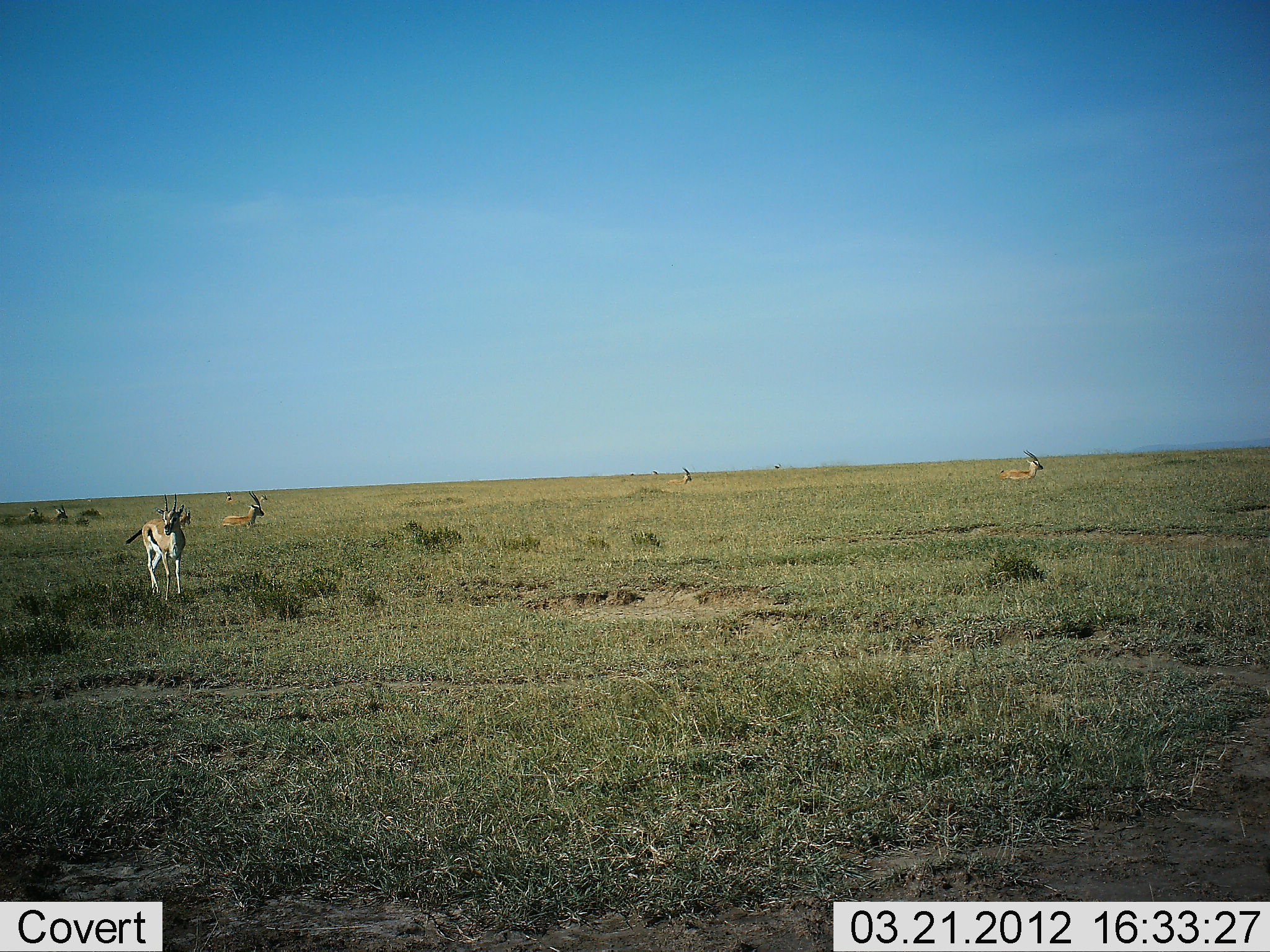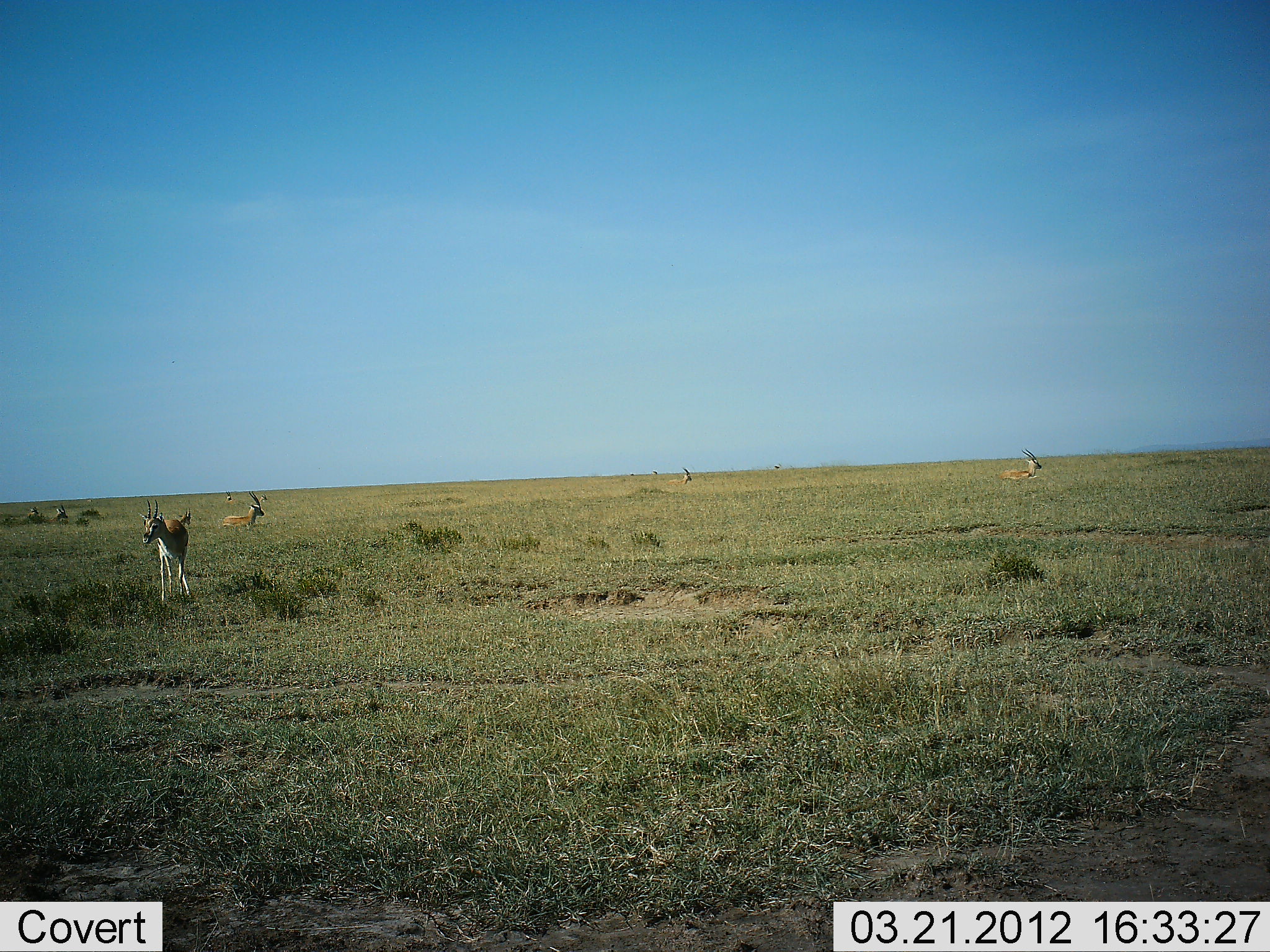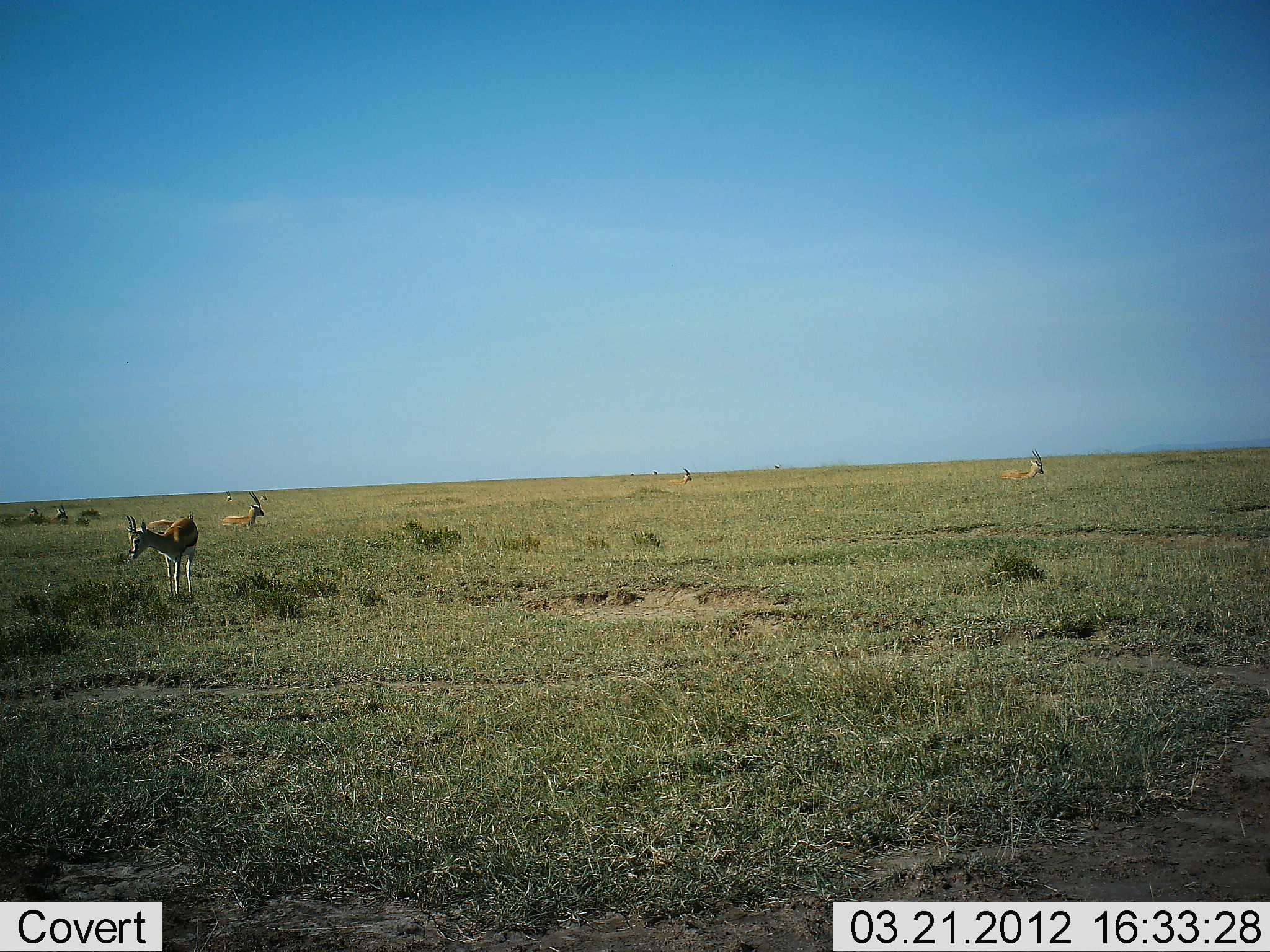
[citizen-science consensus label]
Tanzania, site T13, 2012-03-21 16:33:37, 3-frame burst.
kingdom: Animalia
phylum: Chordata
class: Mammalia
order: Artiodactyla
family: Bovidae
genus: Eudorcas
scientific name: Eudorcas thomsonii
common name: thomson's gazelle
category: gazellethomsons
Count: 3.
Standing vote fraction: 62%.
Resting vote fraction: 31%.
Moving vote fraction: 25%.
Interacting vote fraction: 0%.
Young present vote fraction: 0%.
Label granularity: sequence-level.